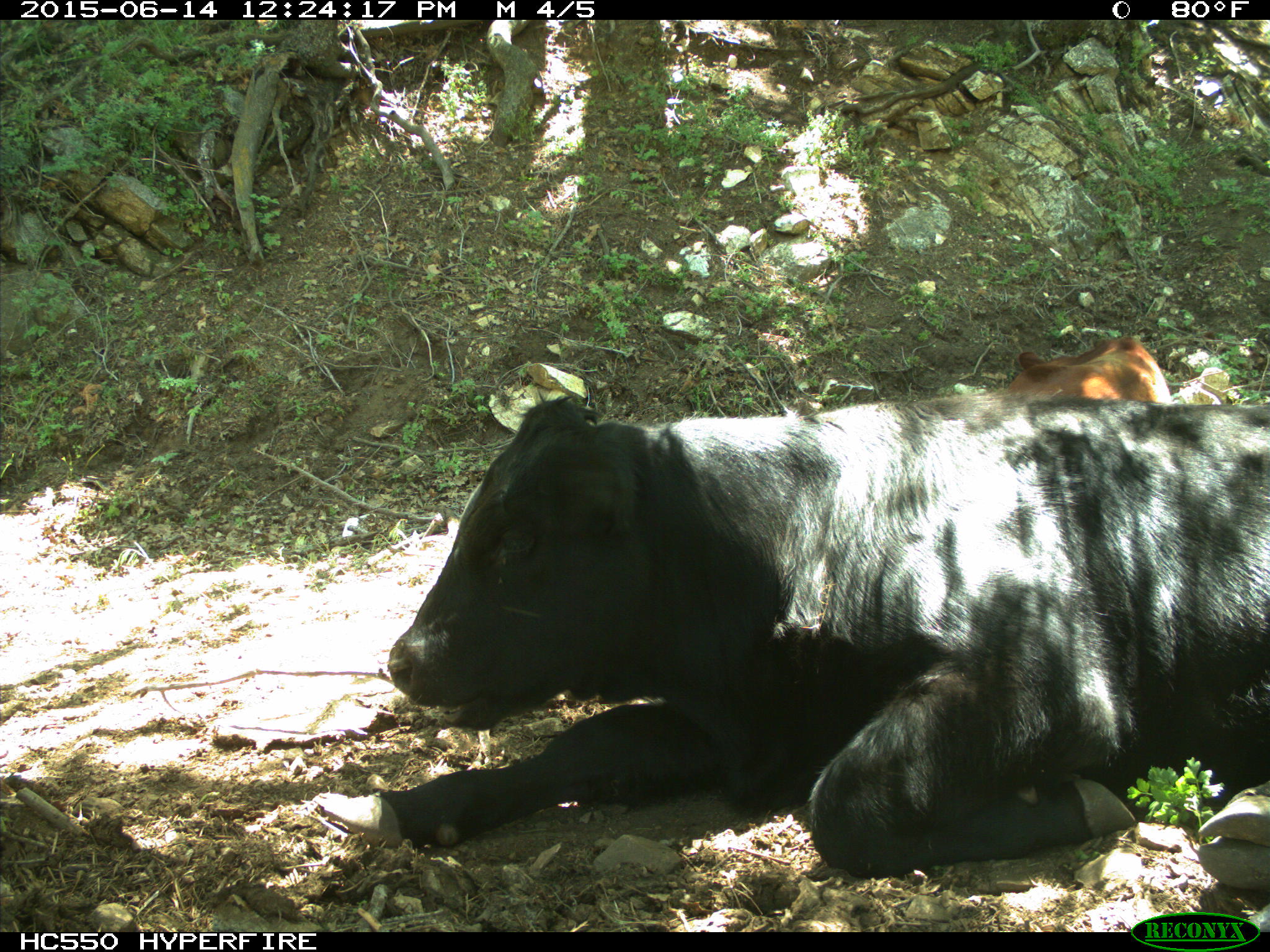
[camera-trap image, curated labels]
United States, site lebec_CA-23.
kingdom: Animalia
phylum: Chordata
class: Mammalia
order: Artiodactyla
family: Bovidae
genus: Bos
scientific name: Bos taurus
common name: domestic cow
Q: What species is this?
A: Bos taurus (domestic cow).